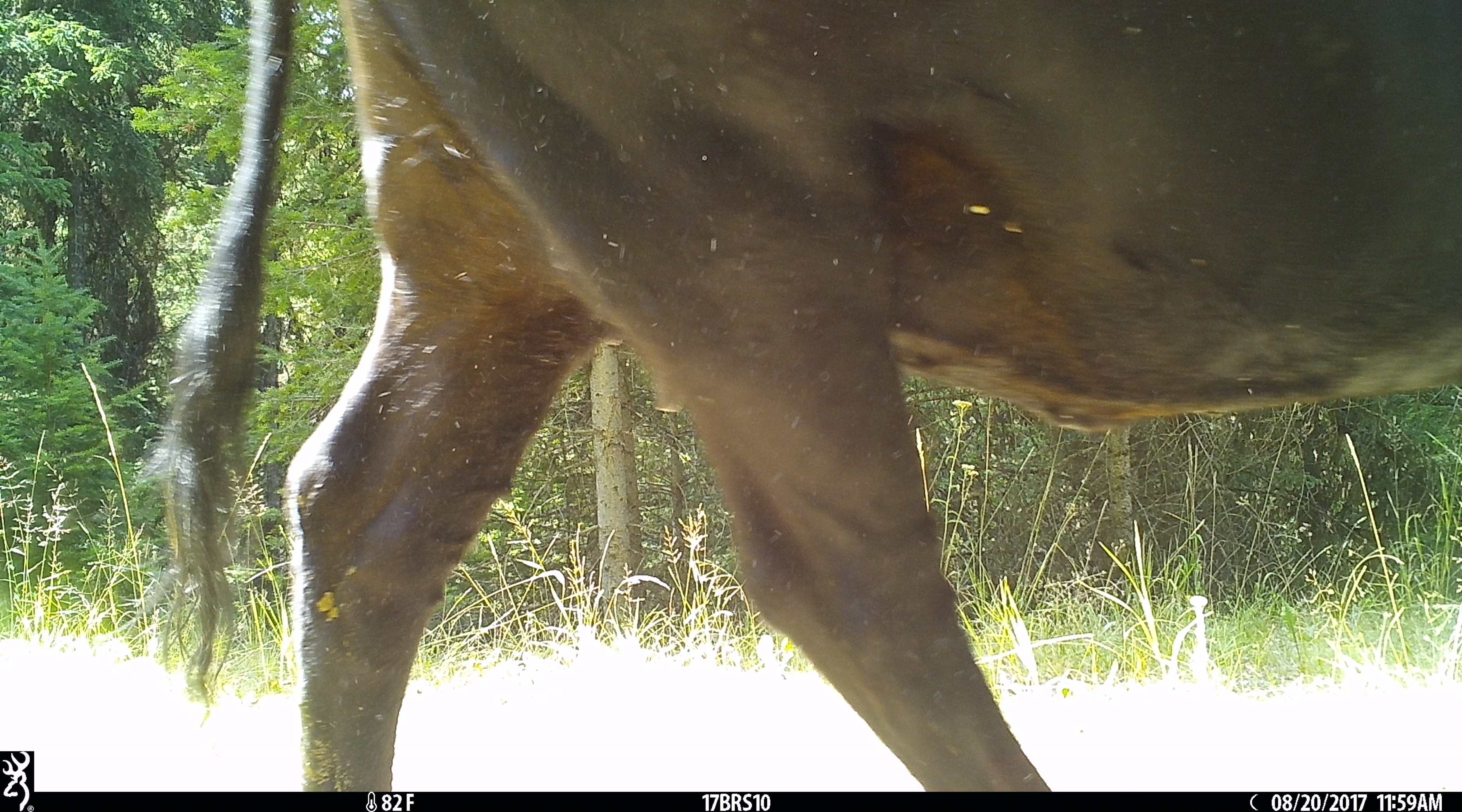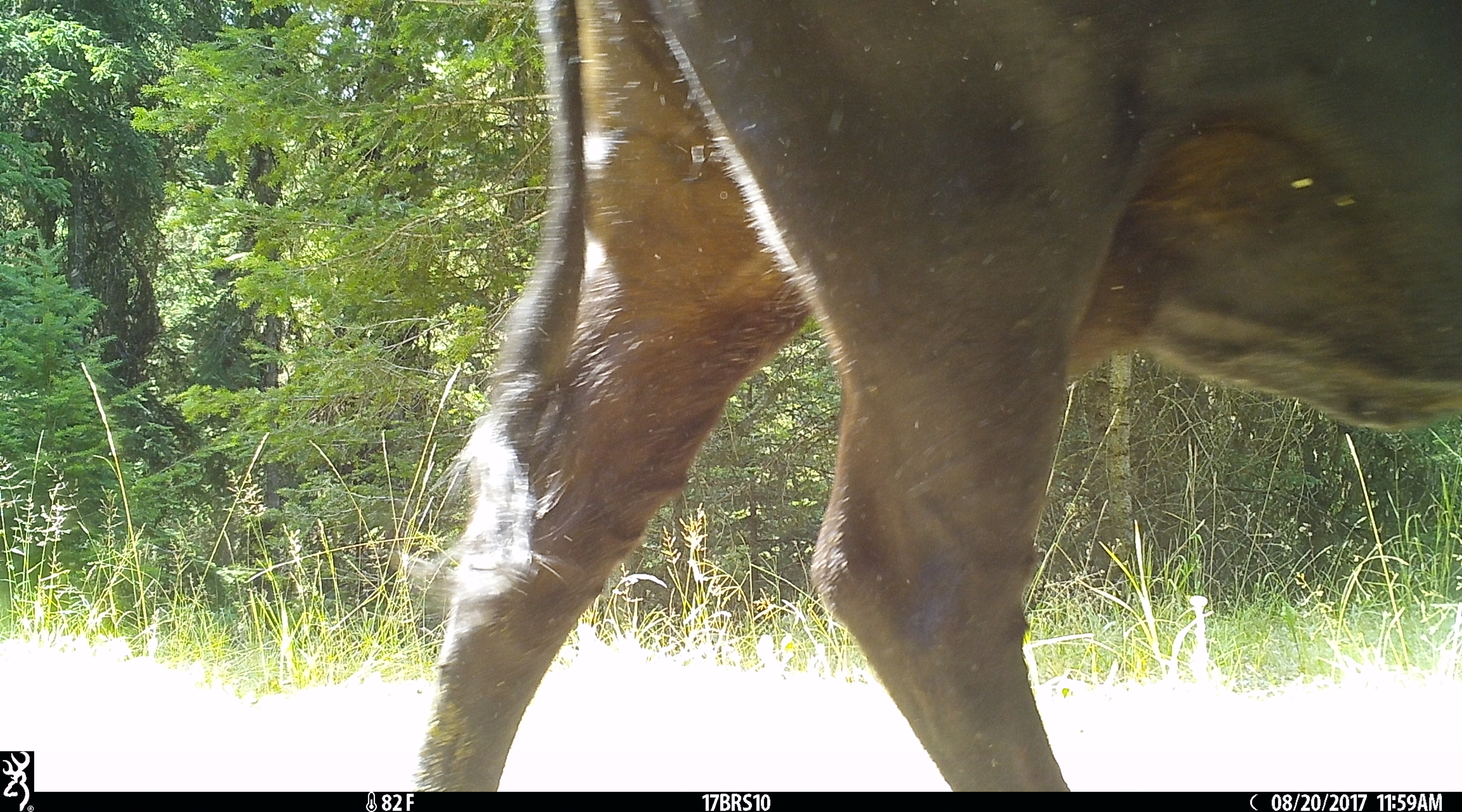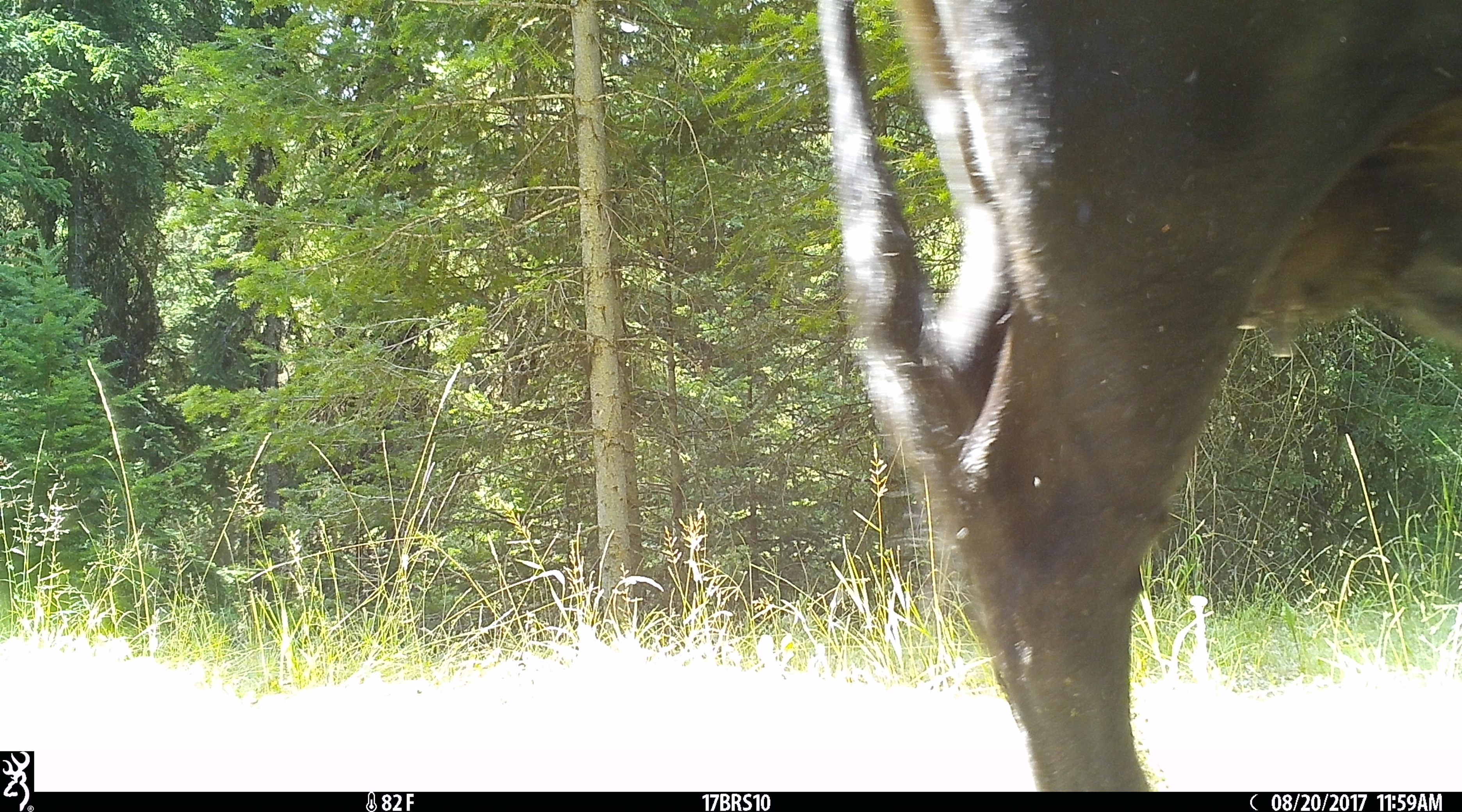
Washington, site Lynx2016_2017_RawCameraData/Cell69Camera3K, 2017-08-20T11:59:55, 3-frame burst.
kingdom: Animalia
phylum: Chordata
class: Mammalia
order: Artiodactyla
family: Bovidae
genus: Bos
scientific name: Bos taurus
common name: domestic cattle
Domestic cattle (Bos taurus). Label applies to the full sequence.